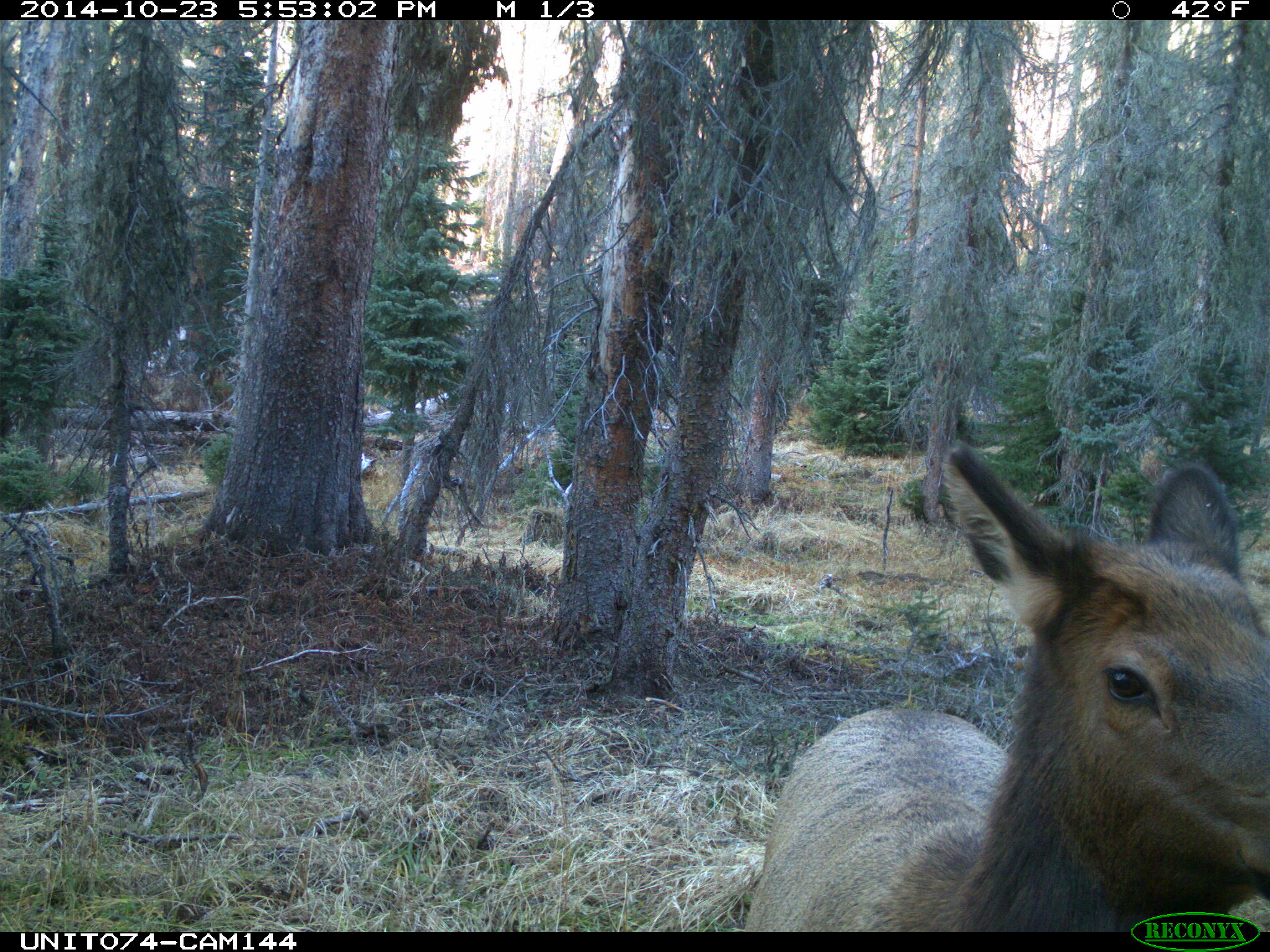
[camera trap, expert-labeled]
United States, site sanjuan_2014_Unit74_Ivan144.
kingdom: Animalia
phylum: Chordata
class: Mammalia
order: Artiodactyla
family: Cervidae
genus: Cervus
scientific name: Cervus elaphus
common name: red deer